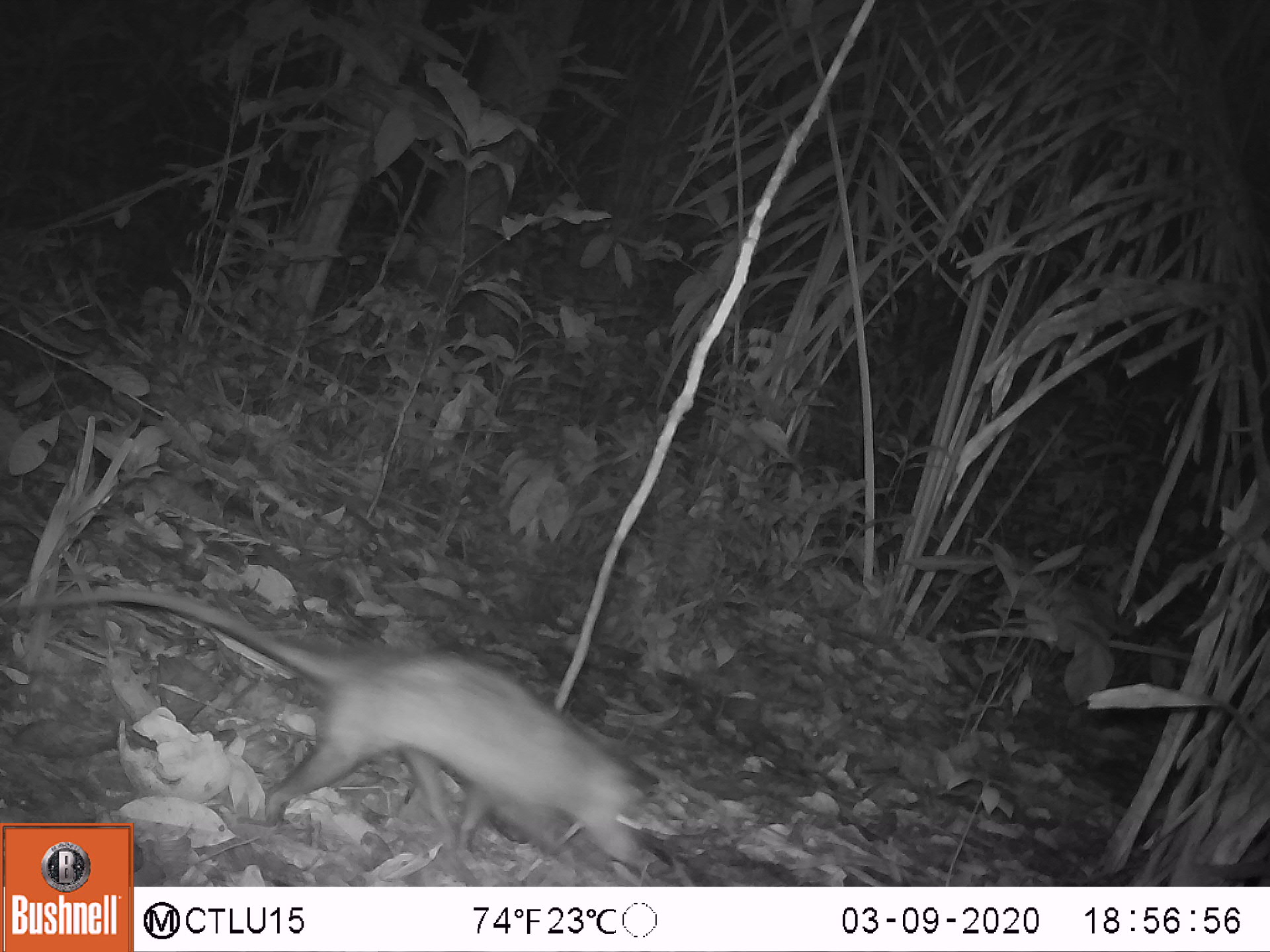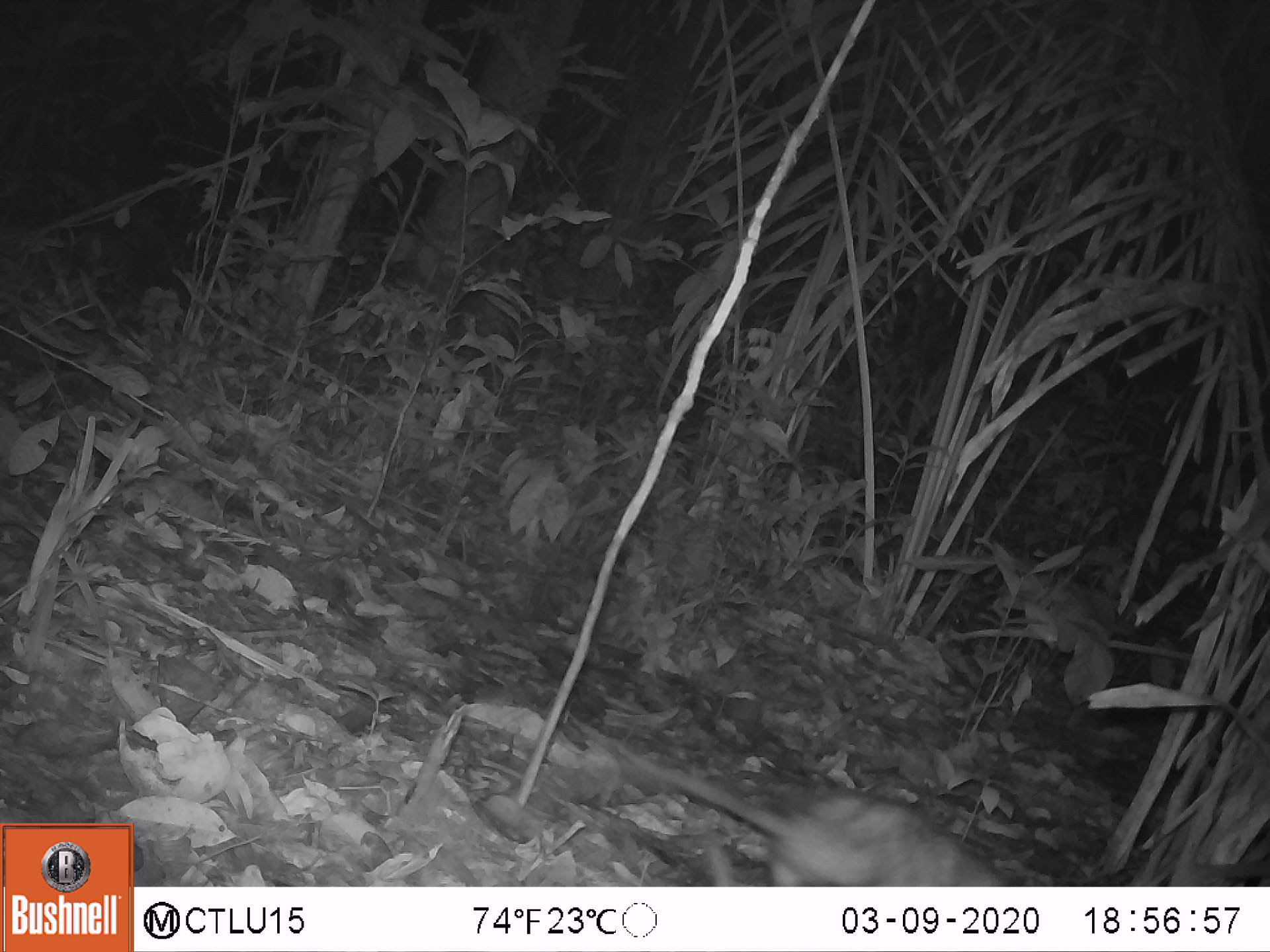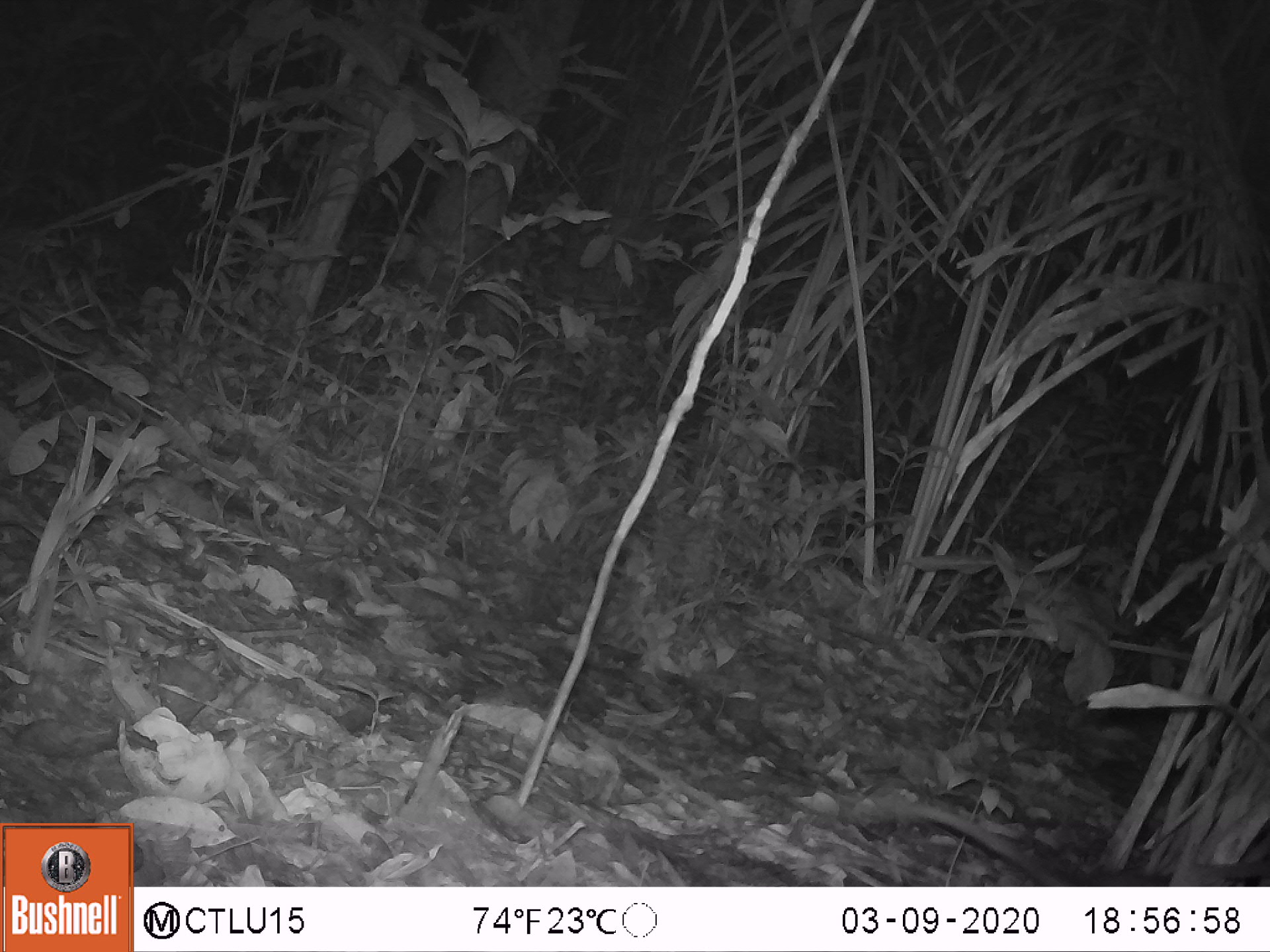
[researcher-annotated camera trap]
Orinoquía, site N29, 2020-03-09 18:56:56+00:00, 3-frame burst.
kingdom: Animalia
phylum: Chordata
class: Mammalia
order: Didelphimorphia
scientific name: Didelphimorphia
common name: possum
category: unknown possum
Unknown possum (possum) (Didelphimorphia).